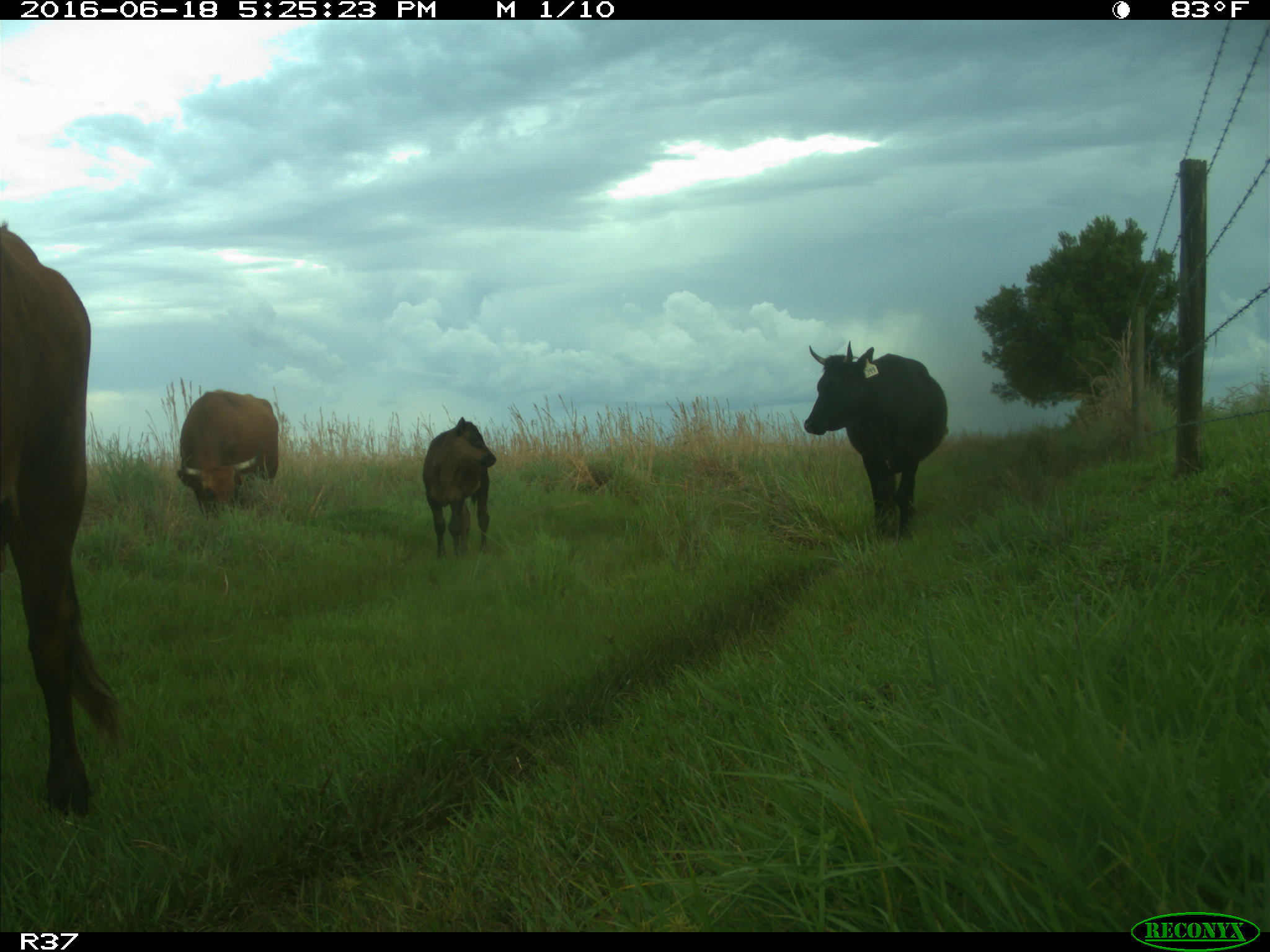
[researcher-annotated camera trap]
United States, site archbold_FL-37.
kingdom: Animalia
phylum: Chordata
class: Mammalia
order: Artiodactyla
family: Bovidae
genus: Bos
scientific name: Bos taurus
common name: domestic cow